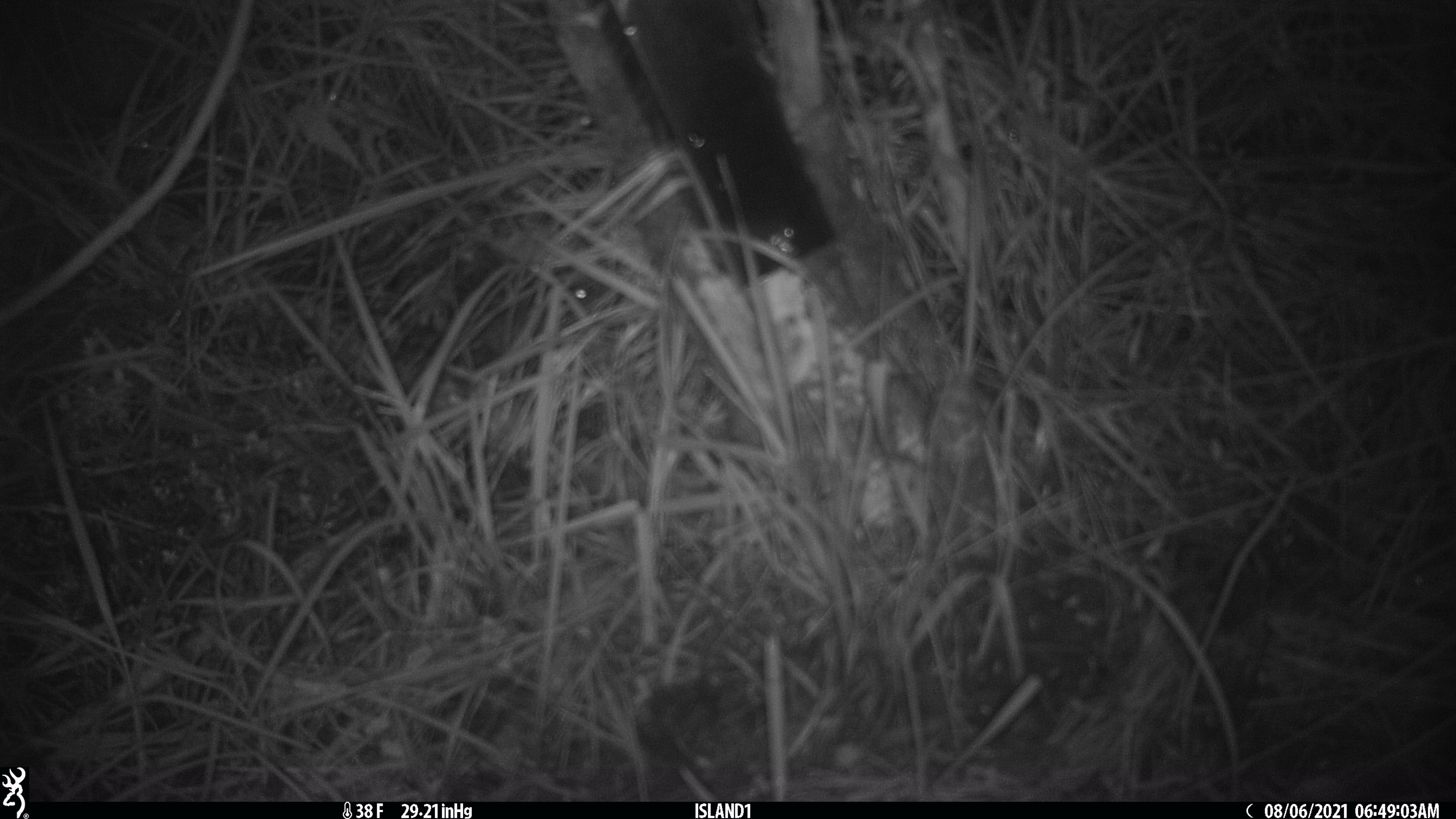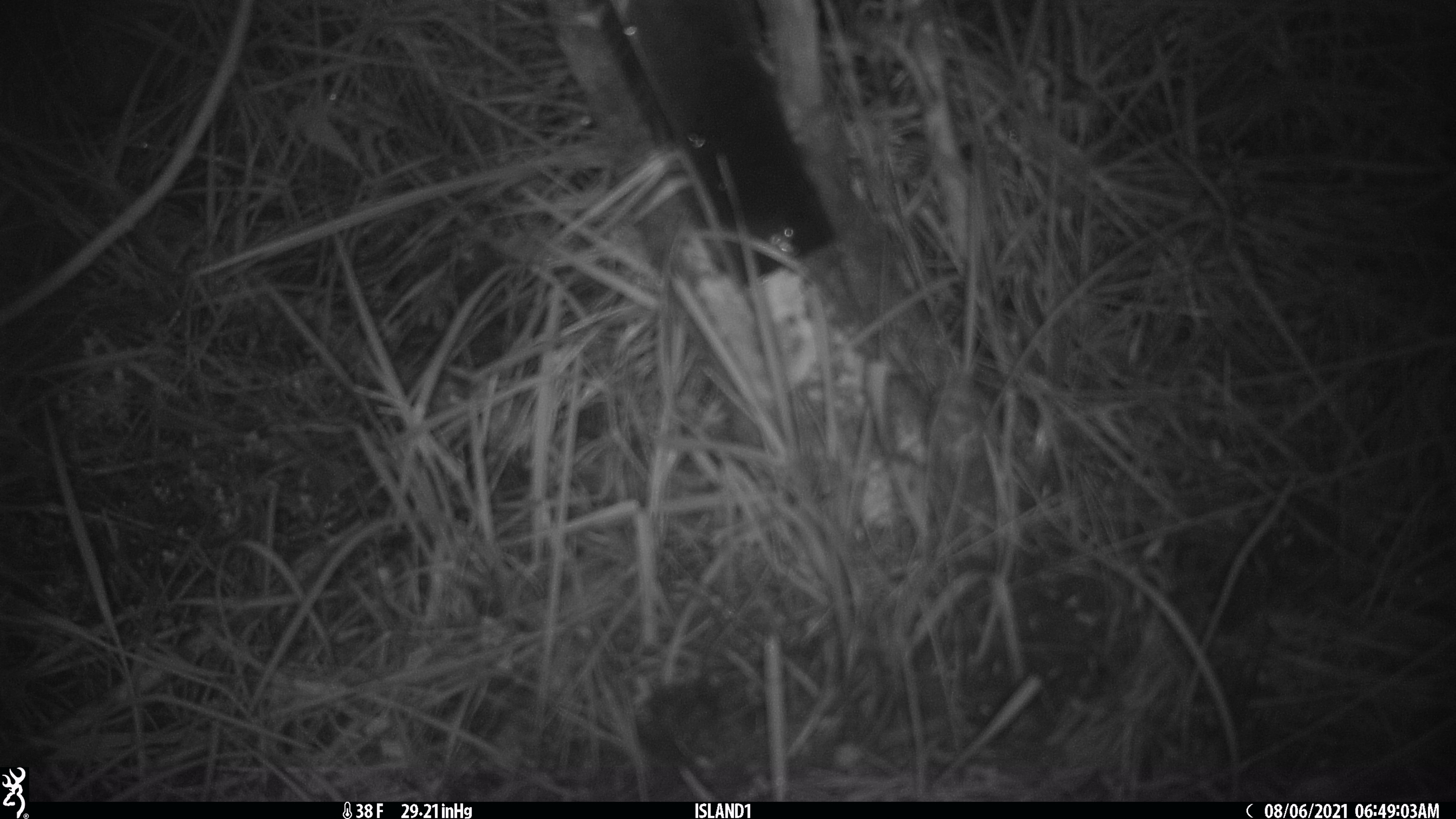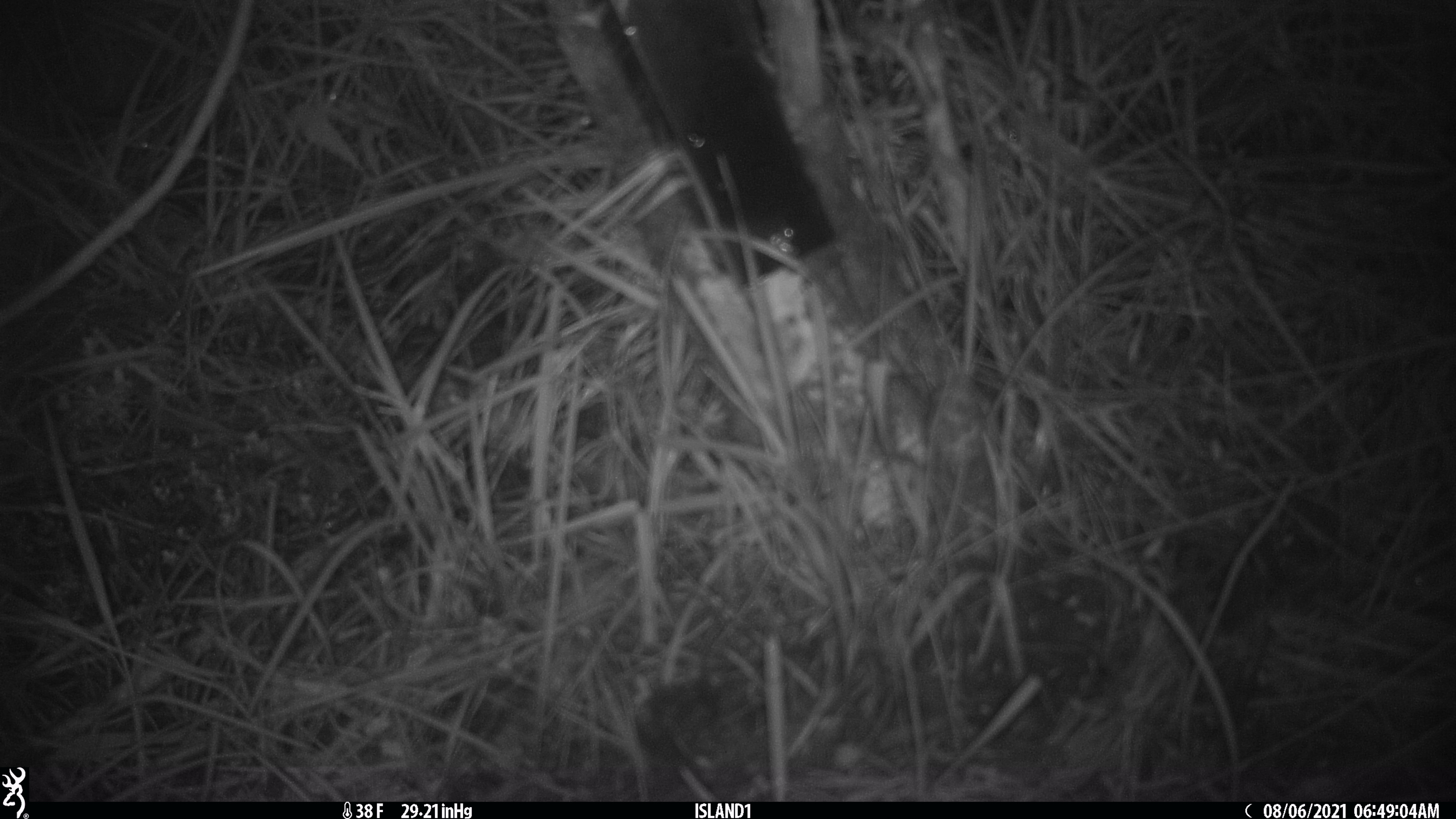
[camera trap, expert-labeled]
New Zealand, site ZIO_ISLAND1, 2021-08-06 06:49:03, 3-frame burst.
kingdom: Animalia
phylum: Chordata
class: Mammalia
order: Rodentia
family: Muridae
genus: Mus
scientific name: Mus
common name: mouse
Mouse (Mus).